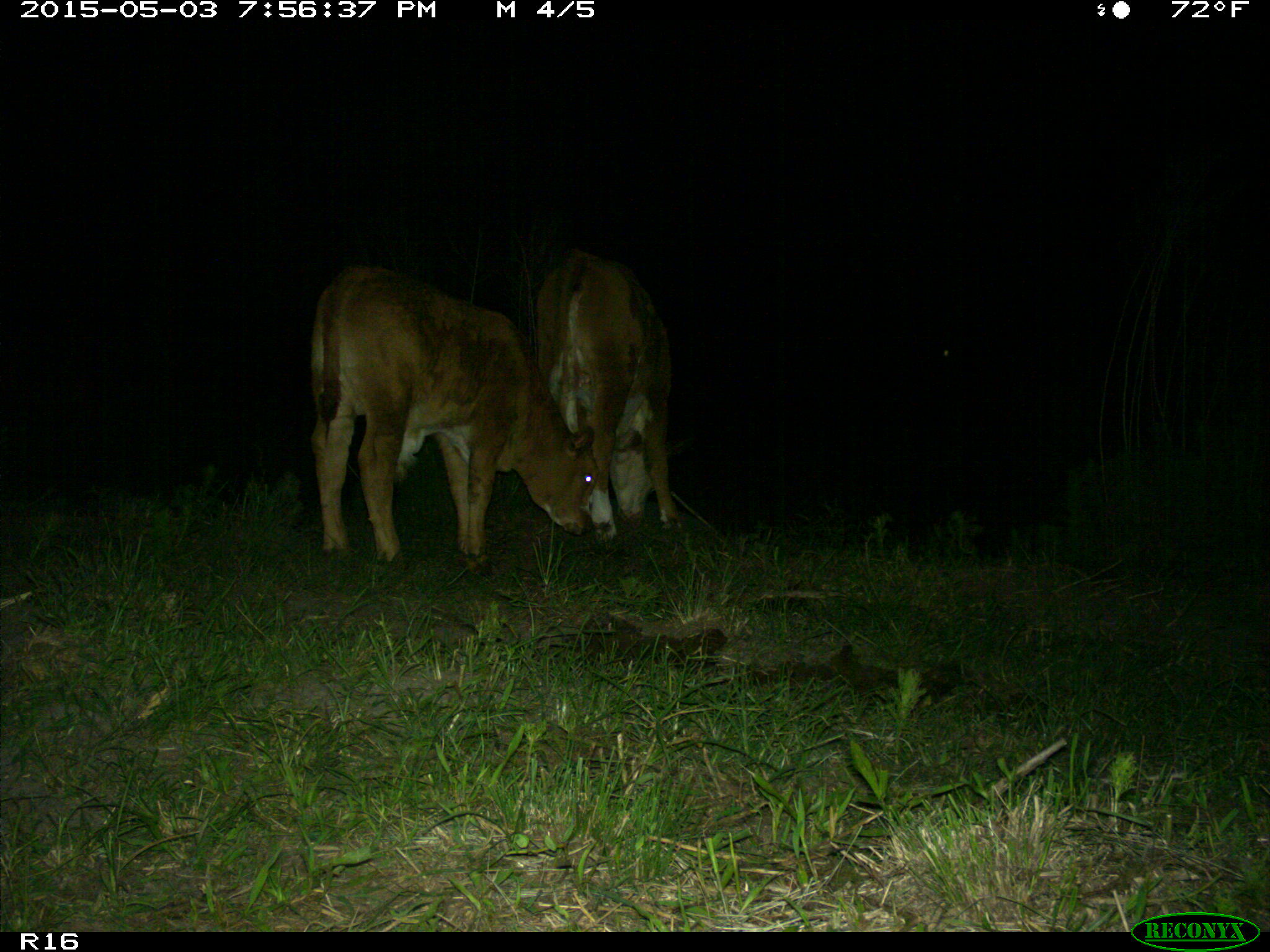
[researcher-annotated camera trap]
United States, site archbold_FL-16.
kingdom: Animalia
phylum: Chordata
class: Mammalia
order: Artiodactyla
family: Bovidae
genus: Bos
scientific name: Bos taurus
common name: domestic cow